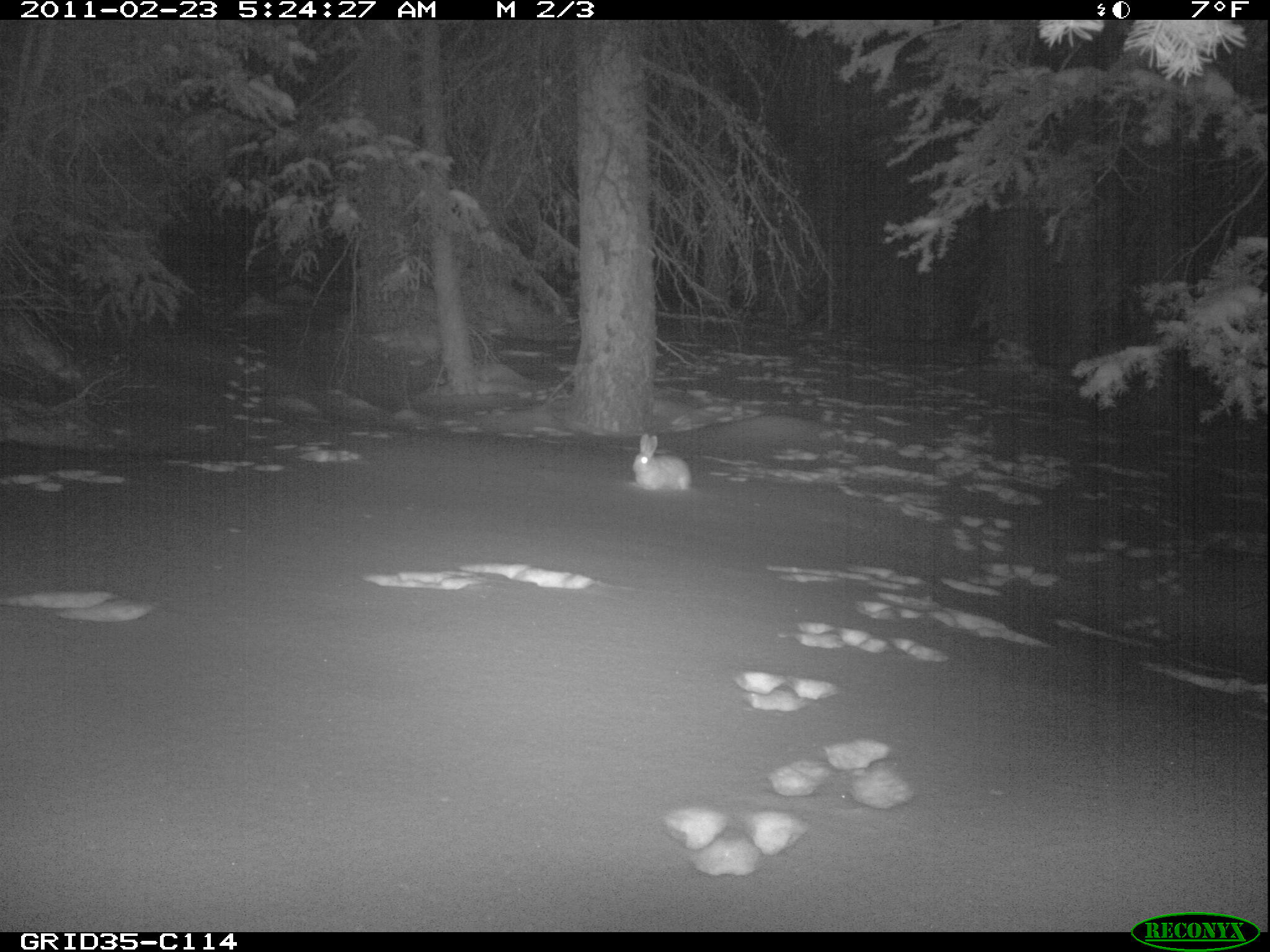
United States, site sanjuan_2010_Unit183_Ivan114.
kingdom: Animalia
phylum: Chordata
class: Mammalia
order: Lagomorpha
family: Leporidae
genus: Lepus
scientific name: Lepus americanus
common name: snowshoe hare